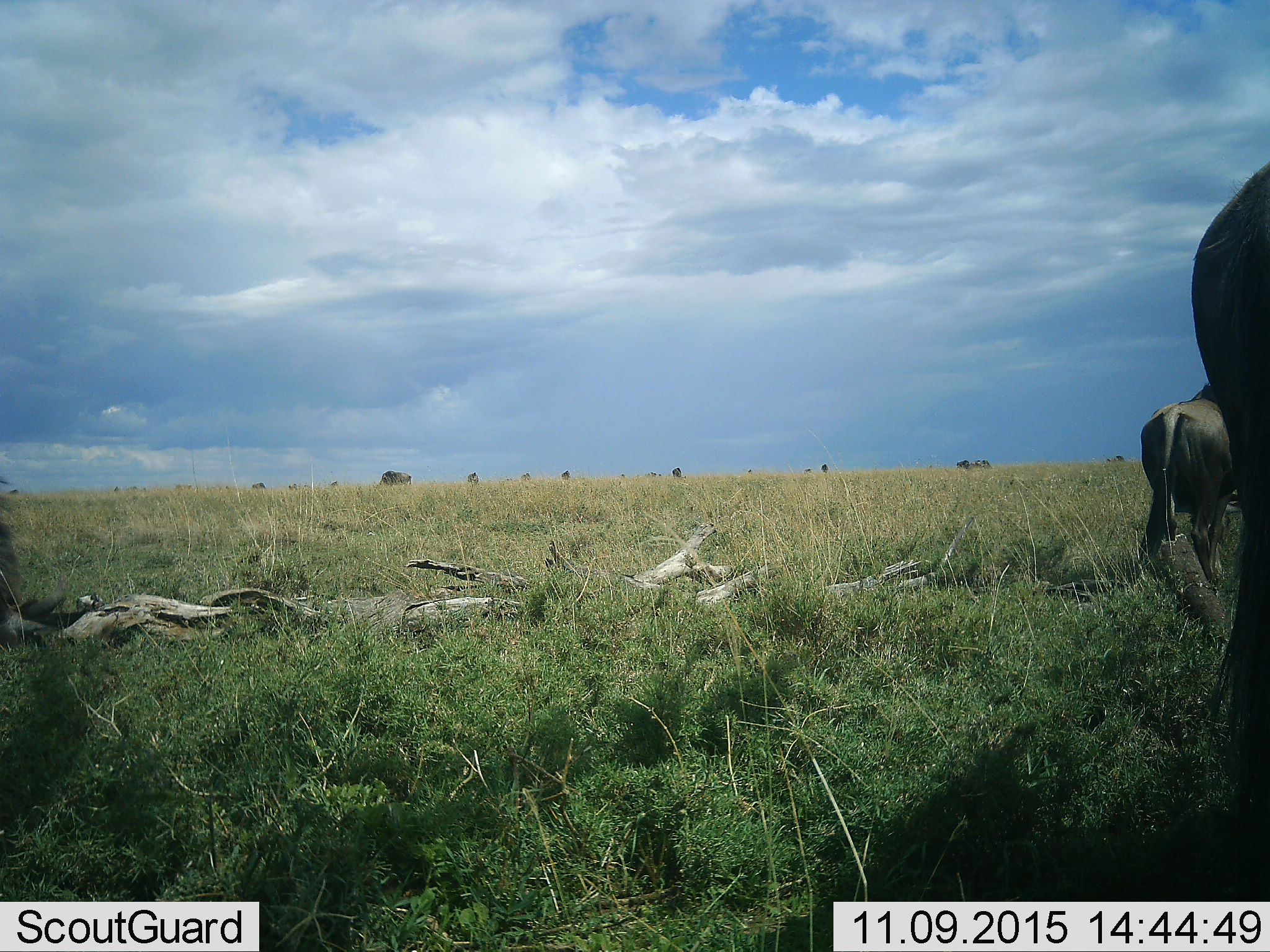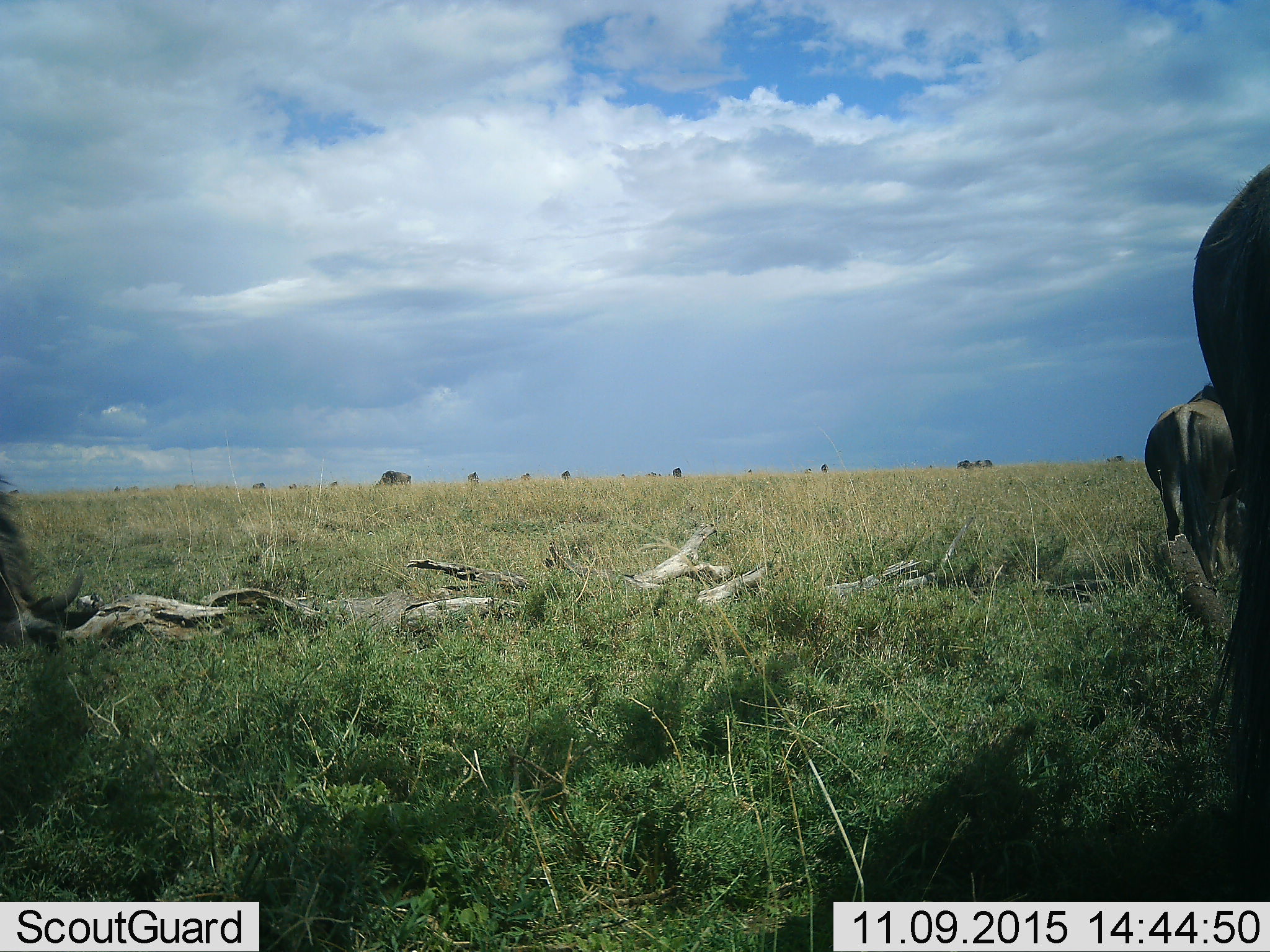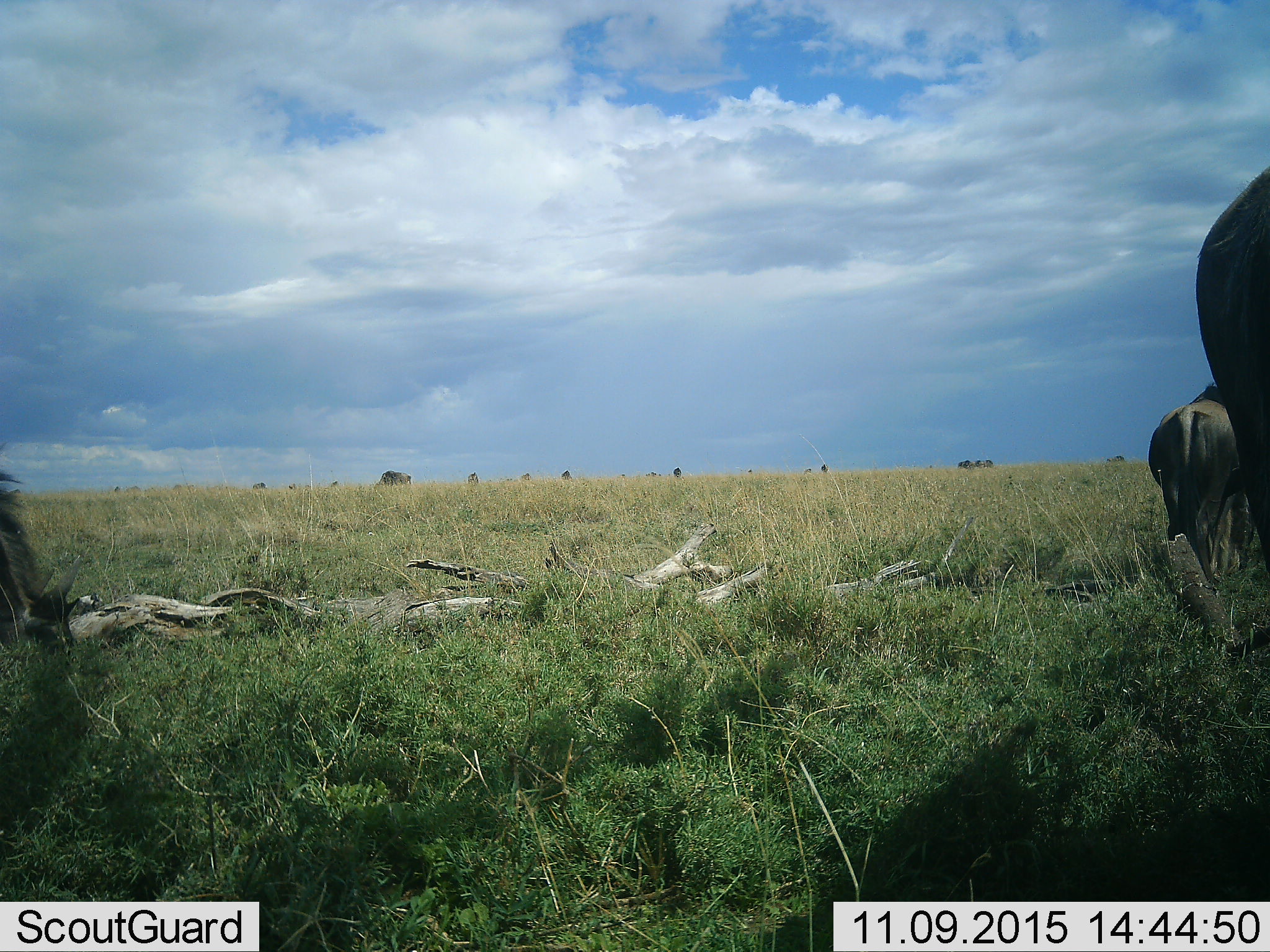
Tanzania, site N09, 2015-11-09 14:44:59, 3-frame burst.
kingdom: Animalia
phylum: Chordata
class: Mammalia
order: Artiodactyla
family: Bovidae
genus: Connochaetes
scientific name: Connochaetes taurinus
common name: blue wildebeest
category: wildebeest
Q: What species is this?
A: Wildebeest (blue wildebeest) (Connochaetes taurinus).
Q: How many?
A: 11-50.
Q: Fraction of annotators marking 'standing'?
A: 62%.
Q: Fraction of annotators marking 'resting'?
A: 0%.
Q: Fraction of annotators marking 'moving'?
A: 25%.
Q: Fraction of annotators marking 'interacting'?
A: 0%.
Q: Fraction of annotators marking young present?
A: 0%.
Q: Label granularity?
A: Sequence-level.